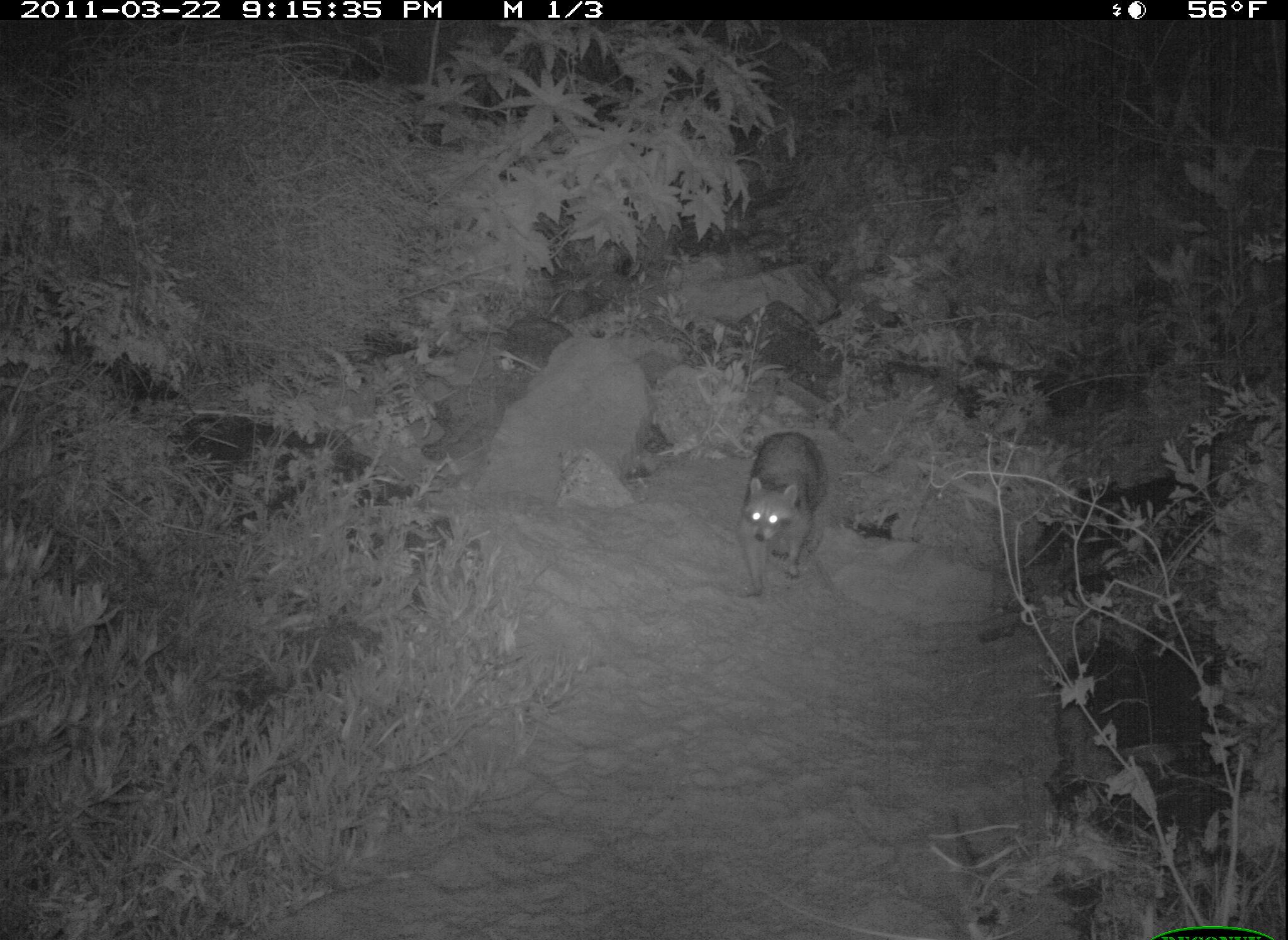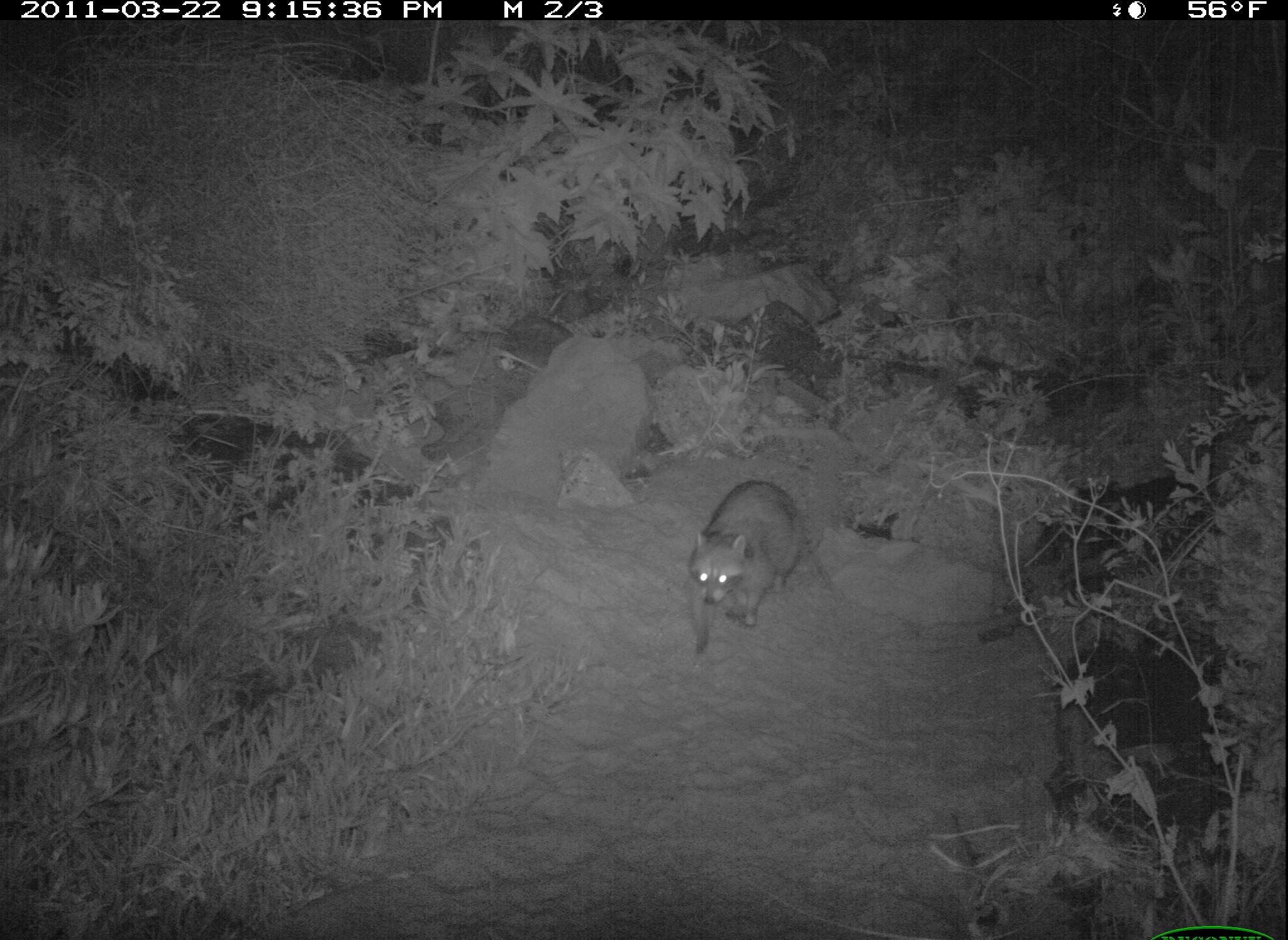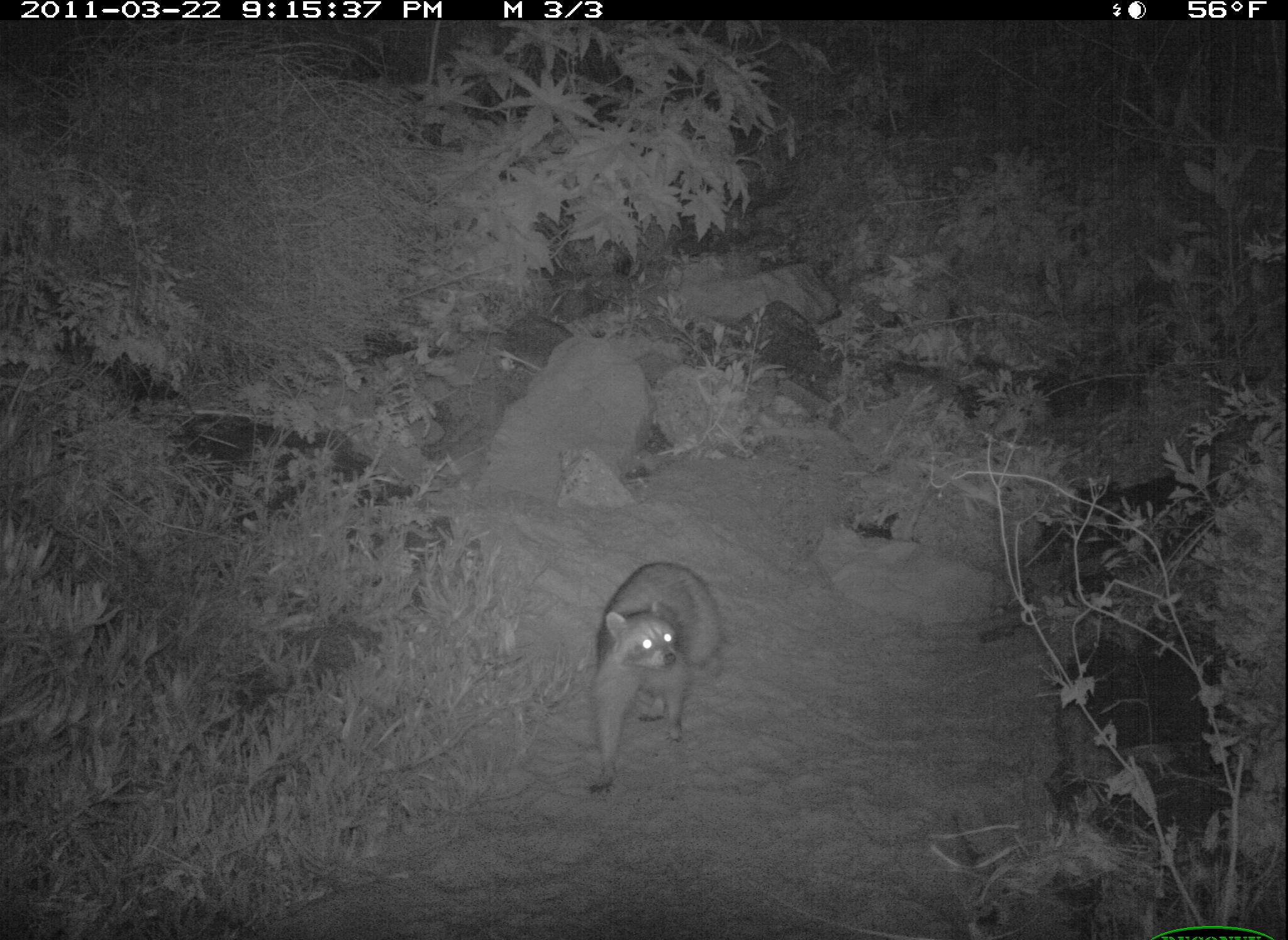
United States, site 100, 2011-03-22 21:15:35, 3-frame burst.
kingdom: Animalia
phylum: Chordata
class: Mammalia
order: Carnivora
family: Procyonidae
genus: Procyon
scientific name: Procyon lotor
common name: raccoon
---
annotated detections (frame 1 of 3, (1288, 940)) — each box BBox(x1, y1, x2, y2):
raccoon: BBox(713, 424, 858, 610)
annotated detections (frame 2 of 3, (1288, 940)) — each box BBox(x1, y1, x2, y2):
raccoon: BBox(667, 475, 844, 670)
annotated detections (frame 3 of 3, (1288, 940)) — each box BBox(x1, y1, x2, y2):
raccoon: BBox(554, 546, 760, 815)